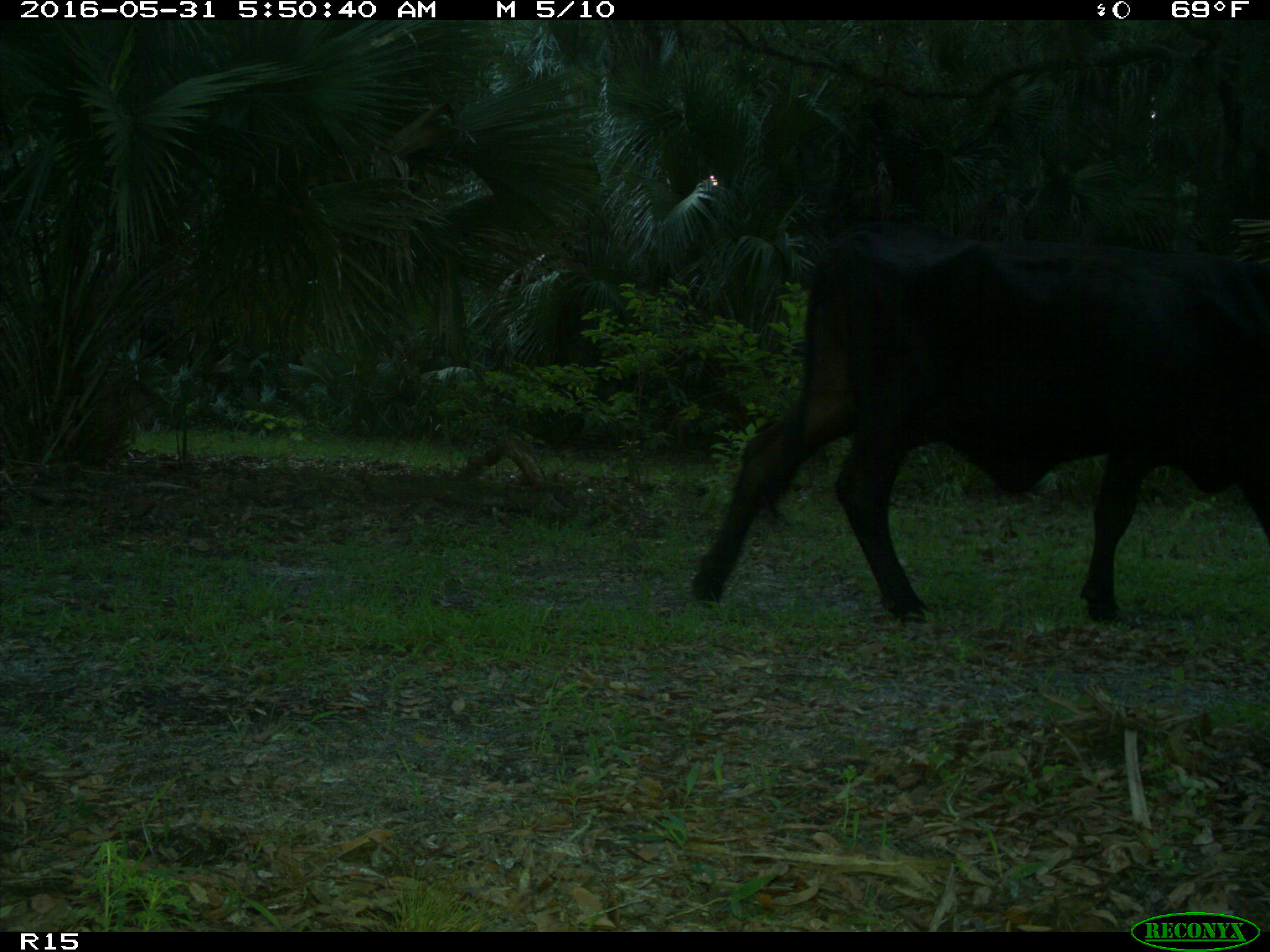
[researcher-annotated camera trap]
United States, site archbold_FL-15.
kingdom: Animalia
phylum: Chordata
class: Mammalia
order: Artiodactyla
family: Bovidae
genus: Bos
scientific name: Bos taurus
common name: domestic cow